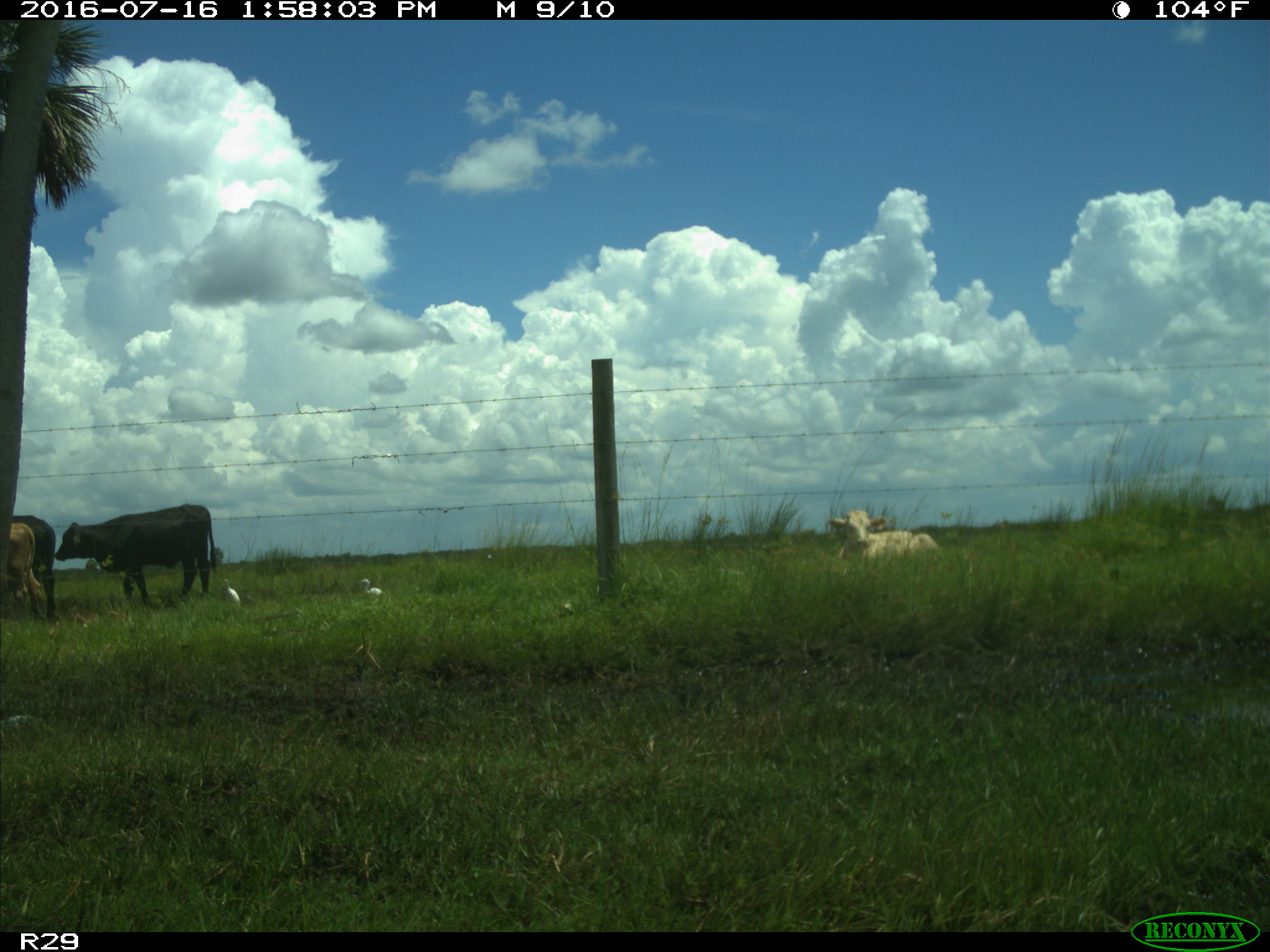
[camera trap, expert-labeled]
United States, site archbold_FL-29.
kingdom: Animalia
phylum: Chordata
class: Mammalia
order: Artiodactyla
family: Bovidae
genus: Bos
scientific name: Bos taurus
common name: domestic cow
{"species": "Bos taurus (domestic cow)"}